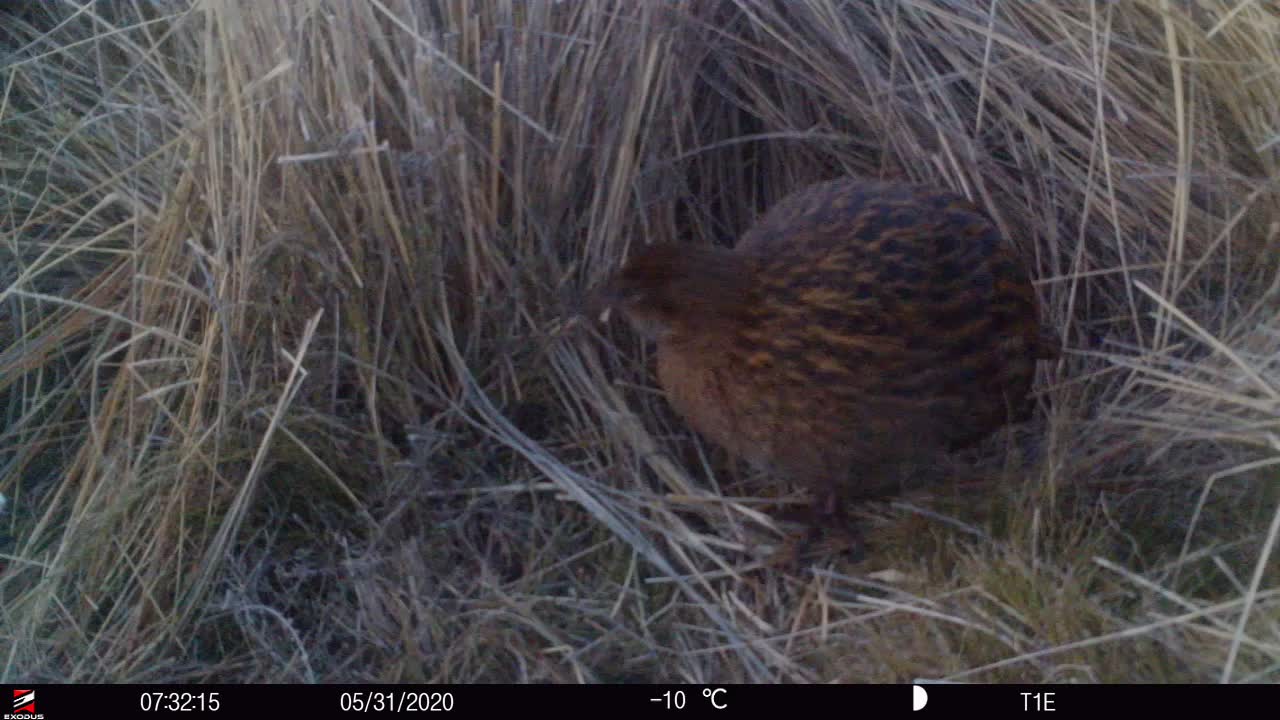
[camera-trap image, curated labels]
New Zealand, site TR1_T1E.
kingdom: Animalia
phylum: Chordata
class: Aves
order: Gruiformes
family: Rallidae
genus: Gallirallus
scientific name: Gallirallus australis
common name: weka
Weka (Gallirallus australis).